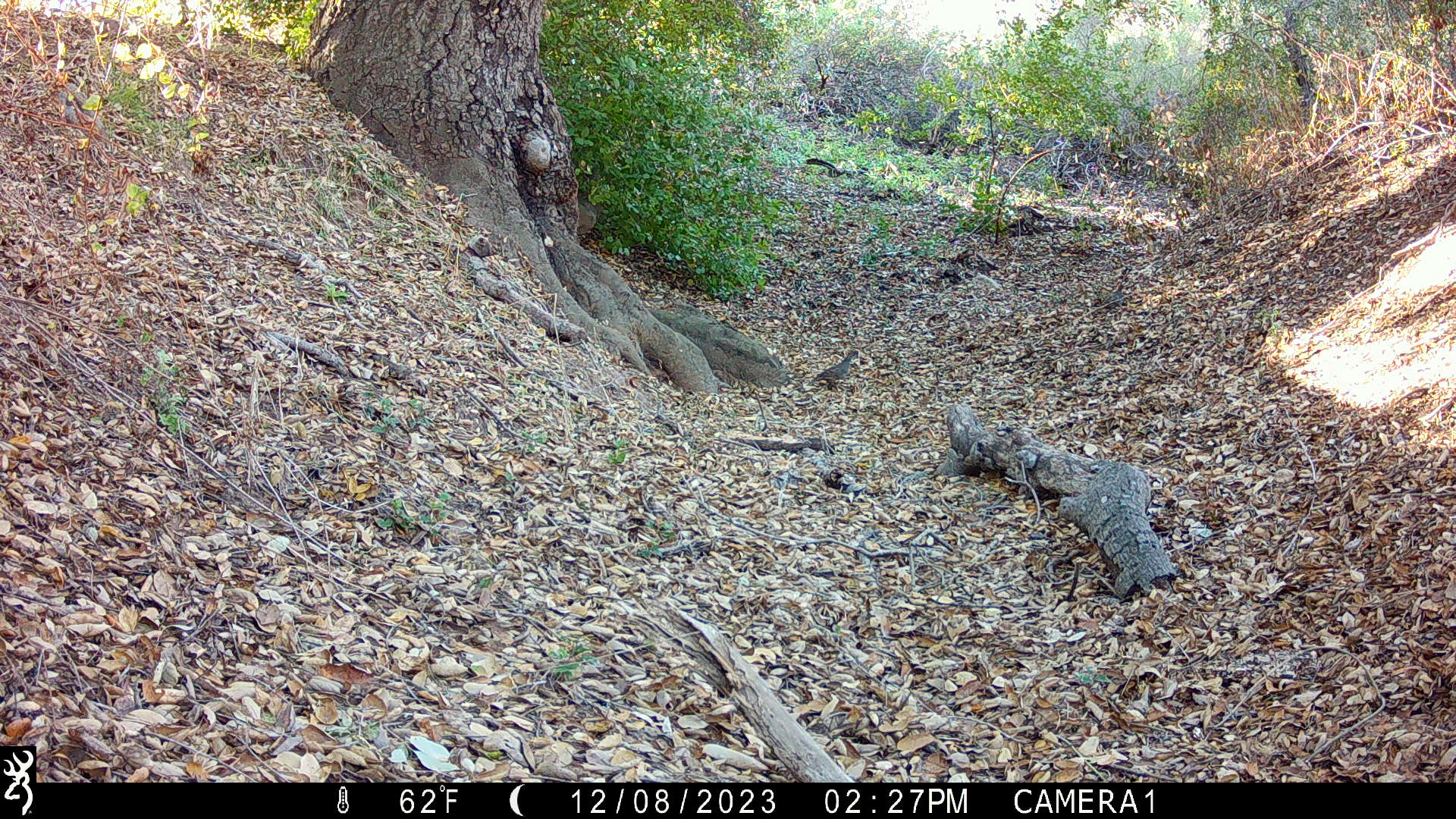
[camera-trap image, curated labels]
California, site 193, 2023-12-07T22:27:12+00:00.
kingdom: Animalia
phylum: Chordata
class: Aves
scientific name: Aves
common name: bird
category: unknown bird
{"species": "unknown bird (bird) (Aves)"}